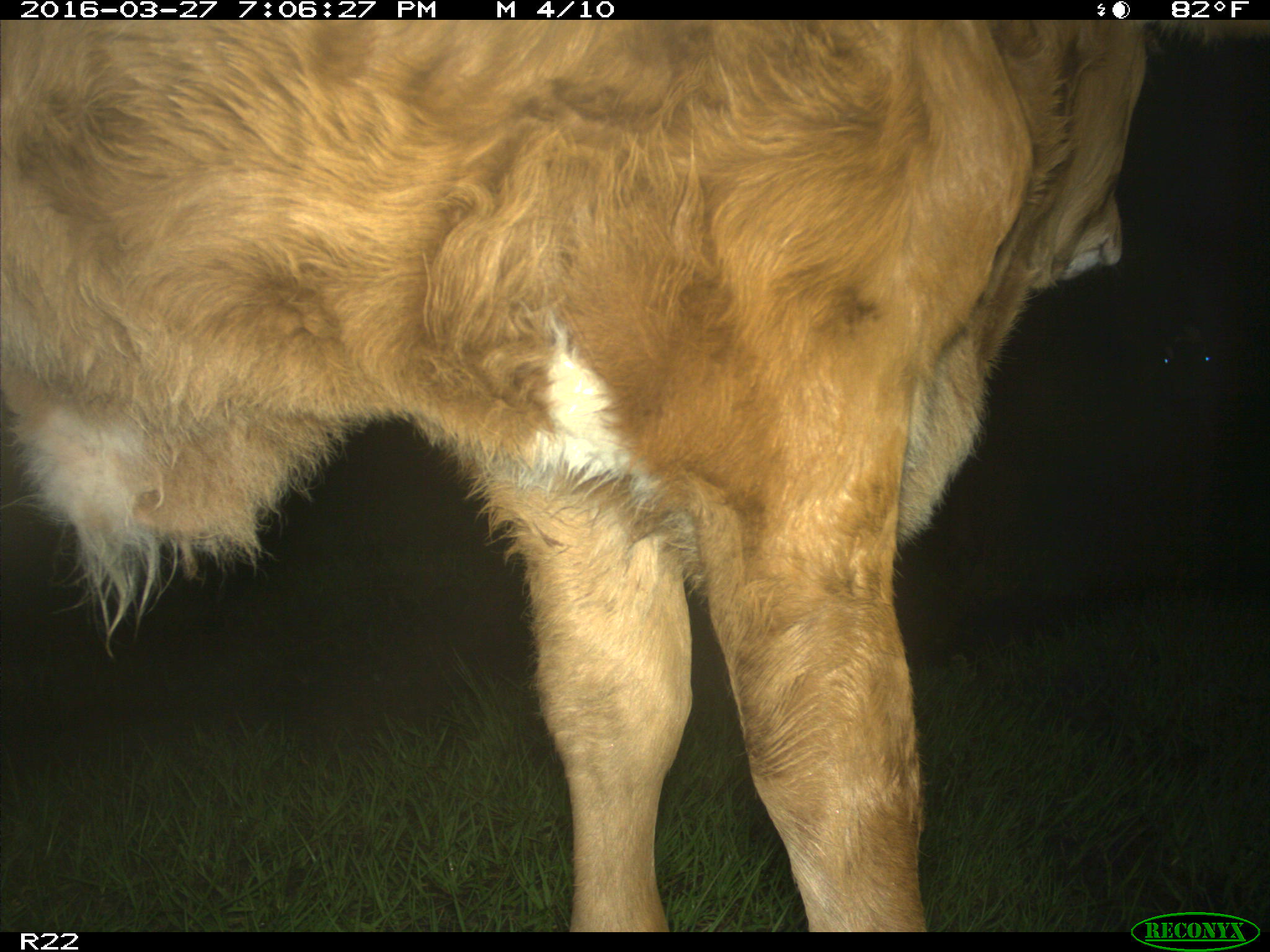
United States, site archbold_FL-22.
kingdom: Animalia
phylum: Chordata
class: Mammalia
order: Artiodactyla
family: Bovidae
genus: Bos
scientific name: Bos taurus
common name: domestic cow